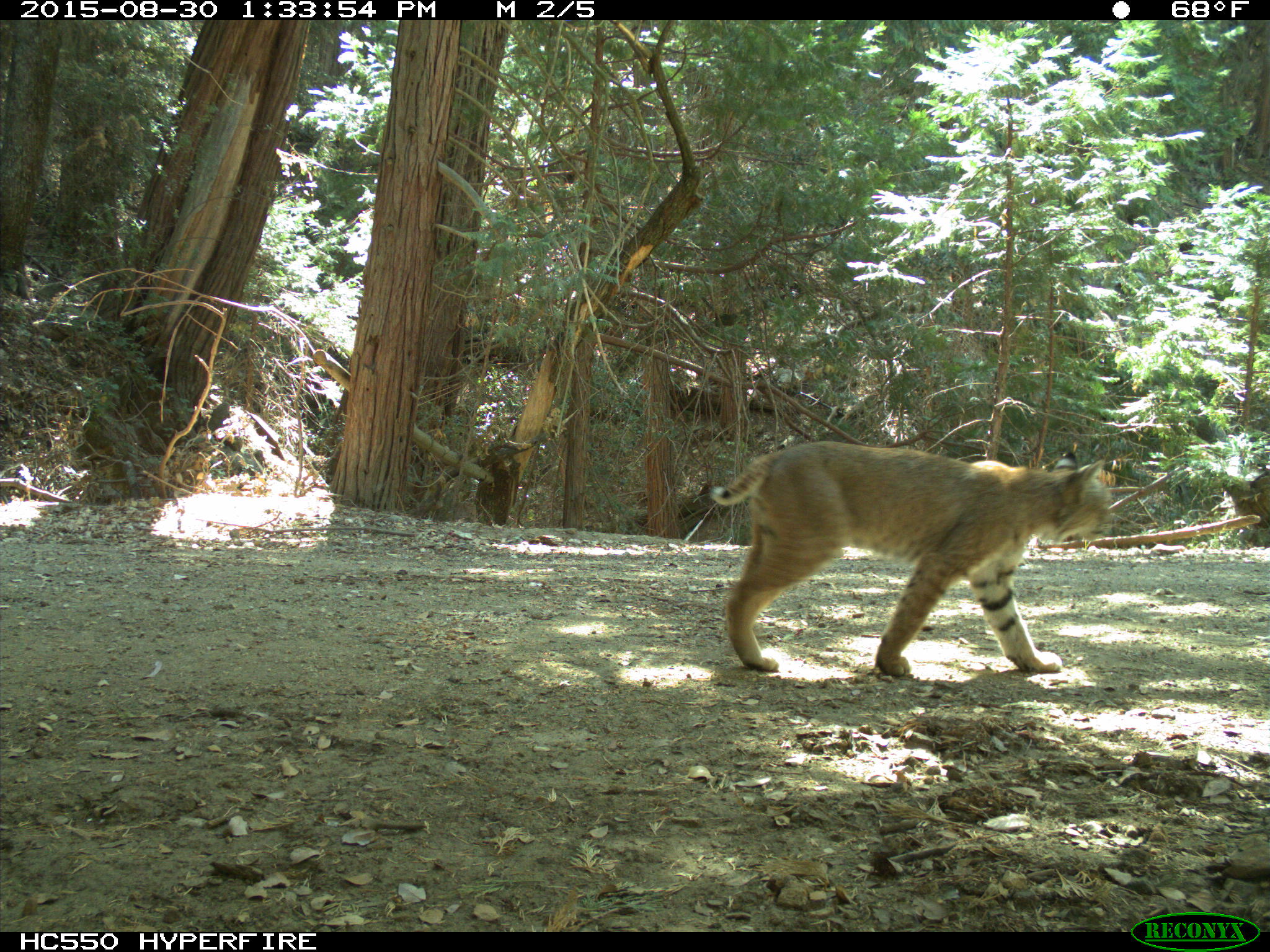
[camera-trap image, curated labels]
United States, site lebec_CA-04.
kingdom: Animalia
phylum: Chordata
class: Mammalia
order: Carnivora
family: Felidae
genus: Lynx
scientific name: Lynx rufus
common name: bobcat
Lynx rufus (bobcat).